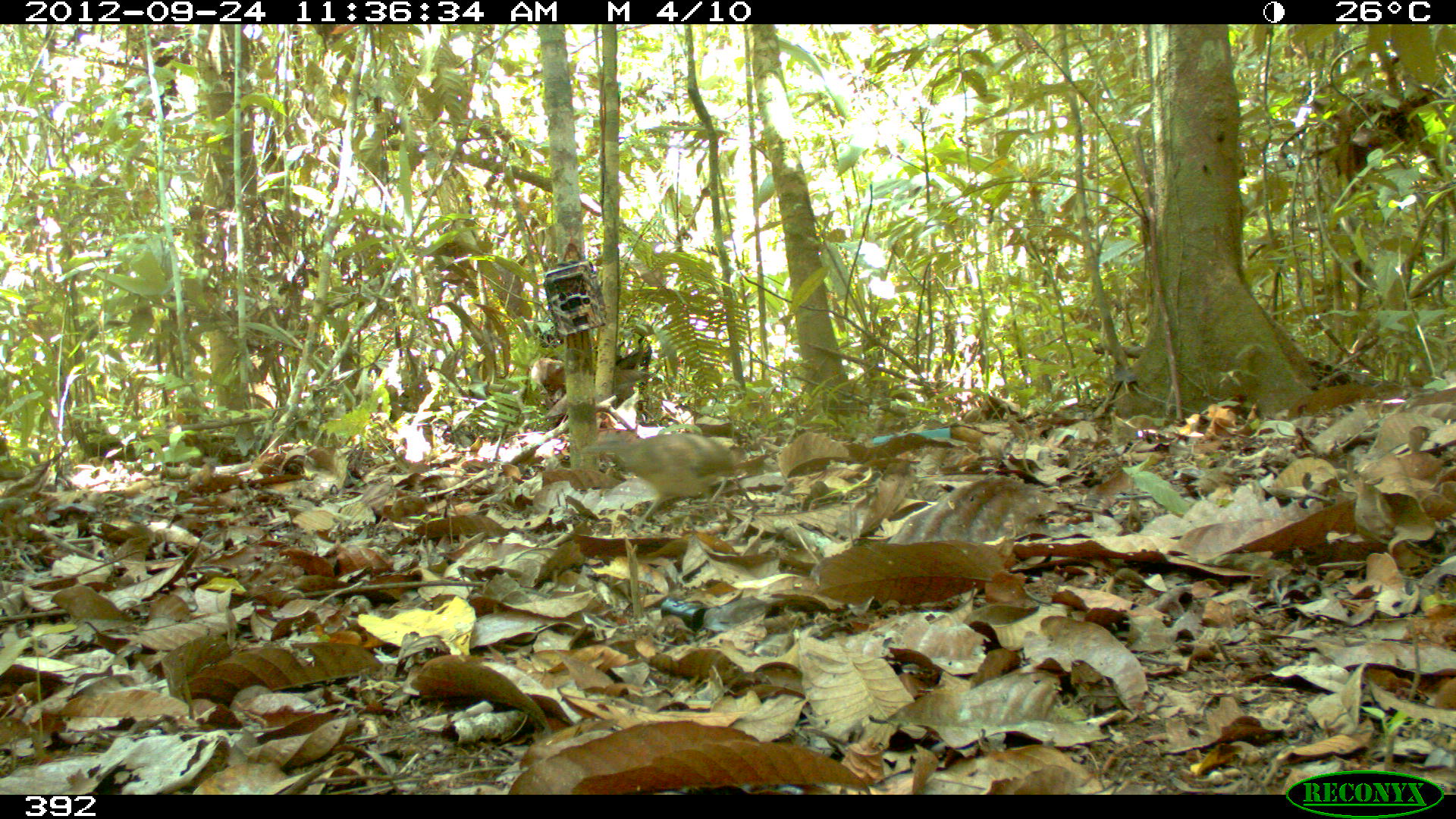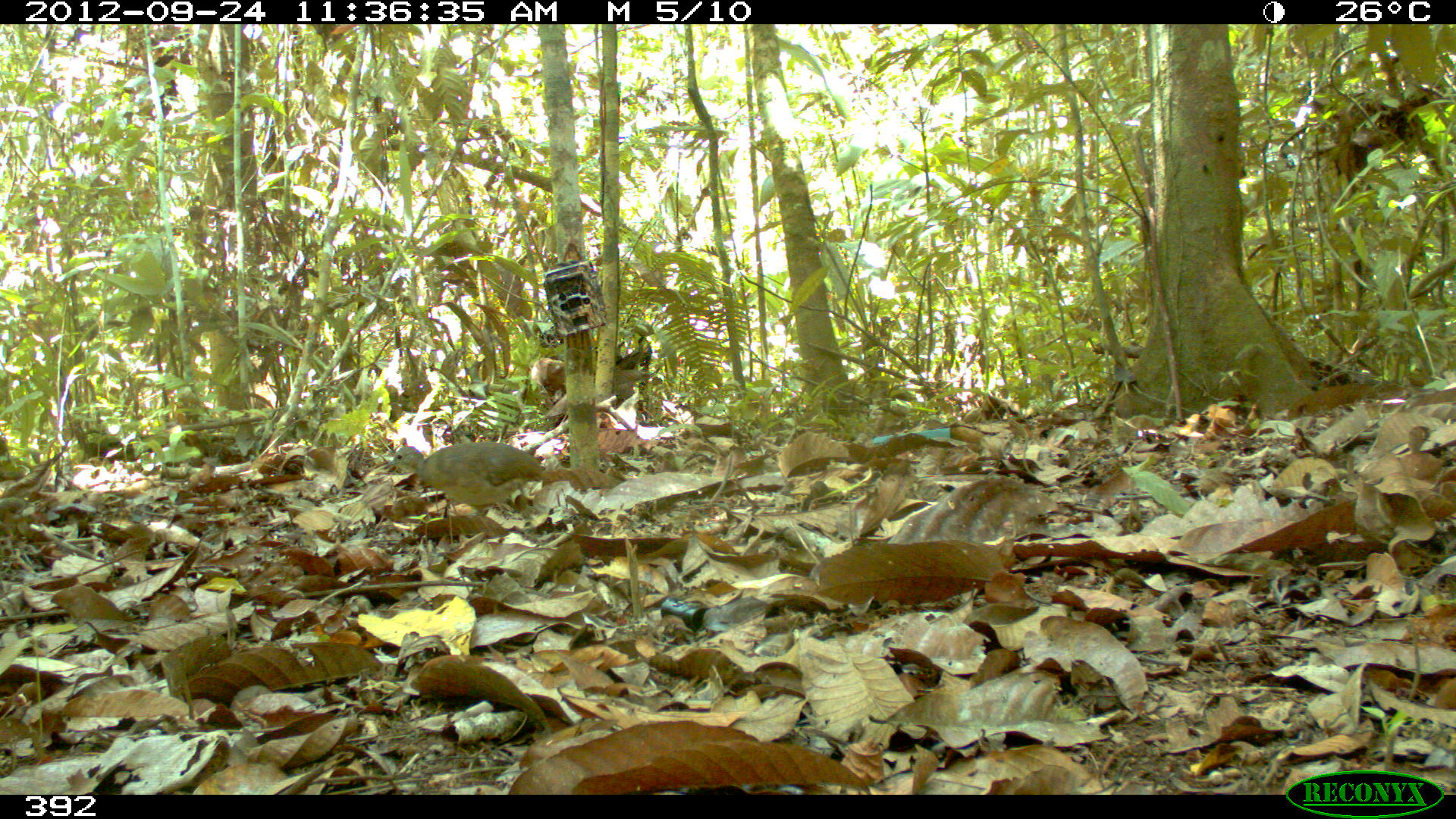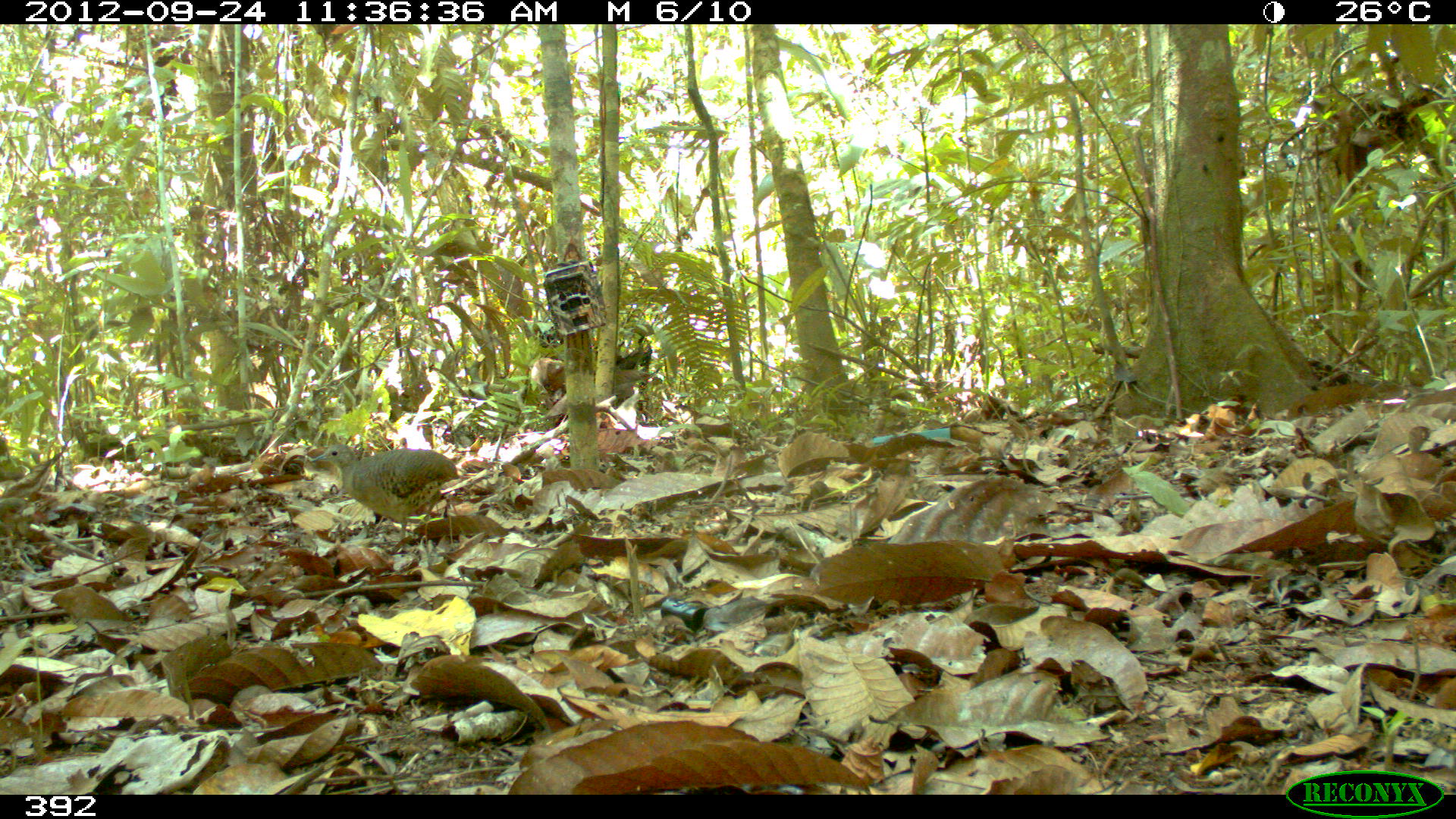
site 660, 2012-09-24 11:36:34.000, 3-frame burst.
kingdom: Animalia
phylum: Chordata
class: Aves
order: Galliformes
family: Phasianidae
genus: Alectoris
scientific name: Alectoris rufa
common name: red-legged partridge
Alectoris rufa (red-legged partridge).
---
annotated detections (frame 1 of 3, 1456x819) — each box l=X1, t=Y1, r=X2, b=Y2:
alectoris rufa: l=579, t=432, r=760, b=530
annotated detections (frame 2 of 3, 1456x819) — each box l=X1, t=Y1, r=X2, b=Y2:
alectoris rufa: l=380, t=439, r=547, b=517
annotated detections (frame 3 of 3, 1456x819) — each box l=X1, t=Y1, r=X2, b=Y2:
alectoris rufa: l=310, t=444, r=460, b=541